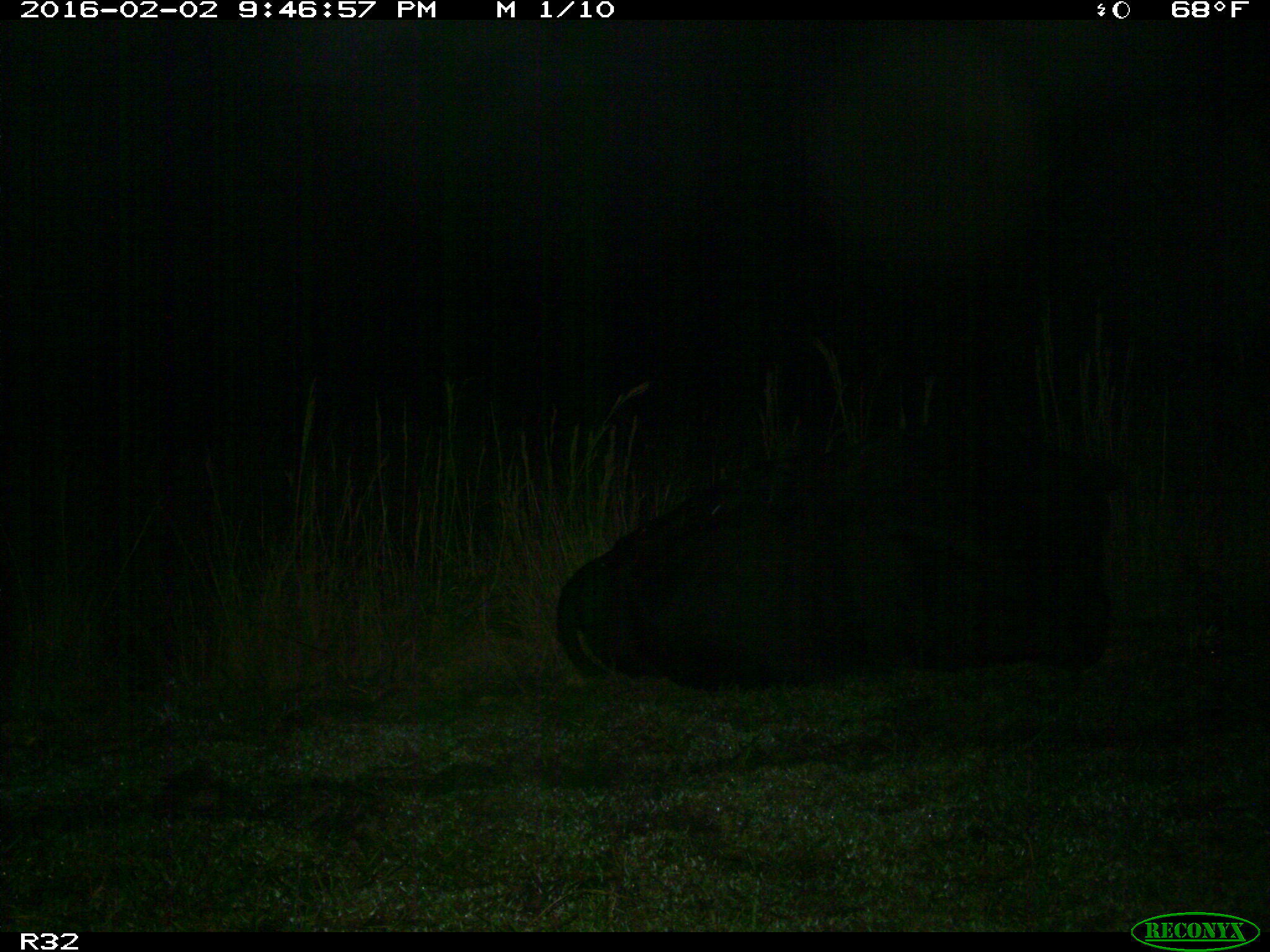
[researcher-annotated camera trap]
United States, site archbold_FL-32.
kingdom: Animalia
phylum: Chordata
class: Mammalia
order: Artiodactyla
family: Bovidae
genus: Bos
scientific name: Bos taurus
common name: domestic cow